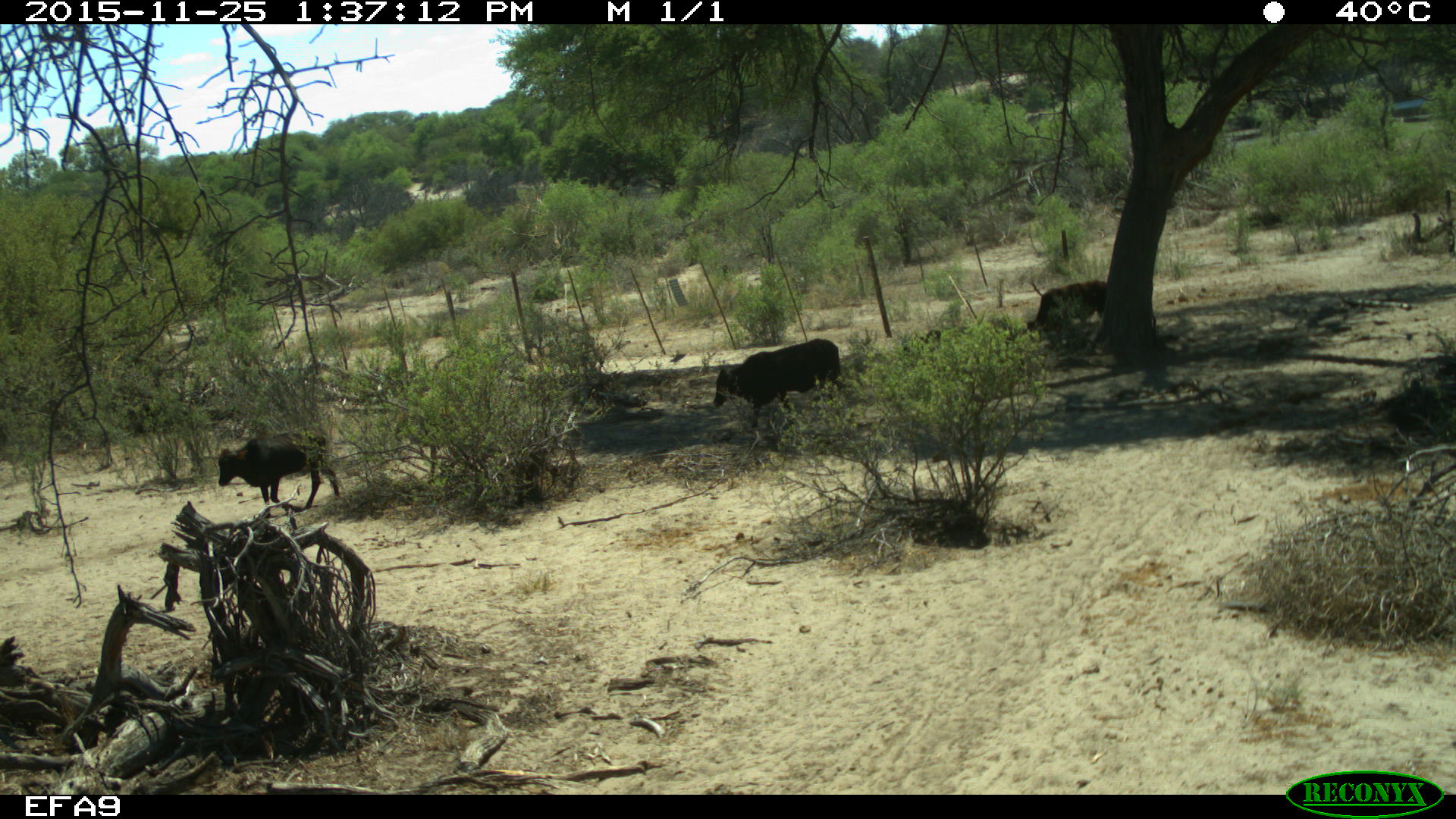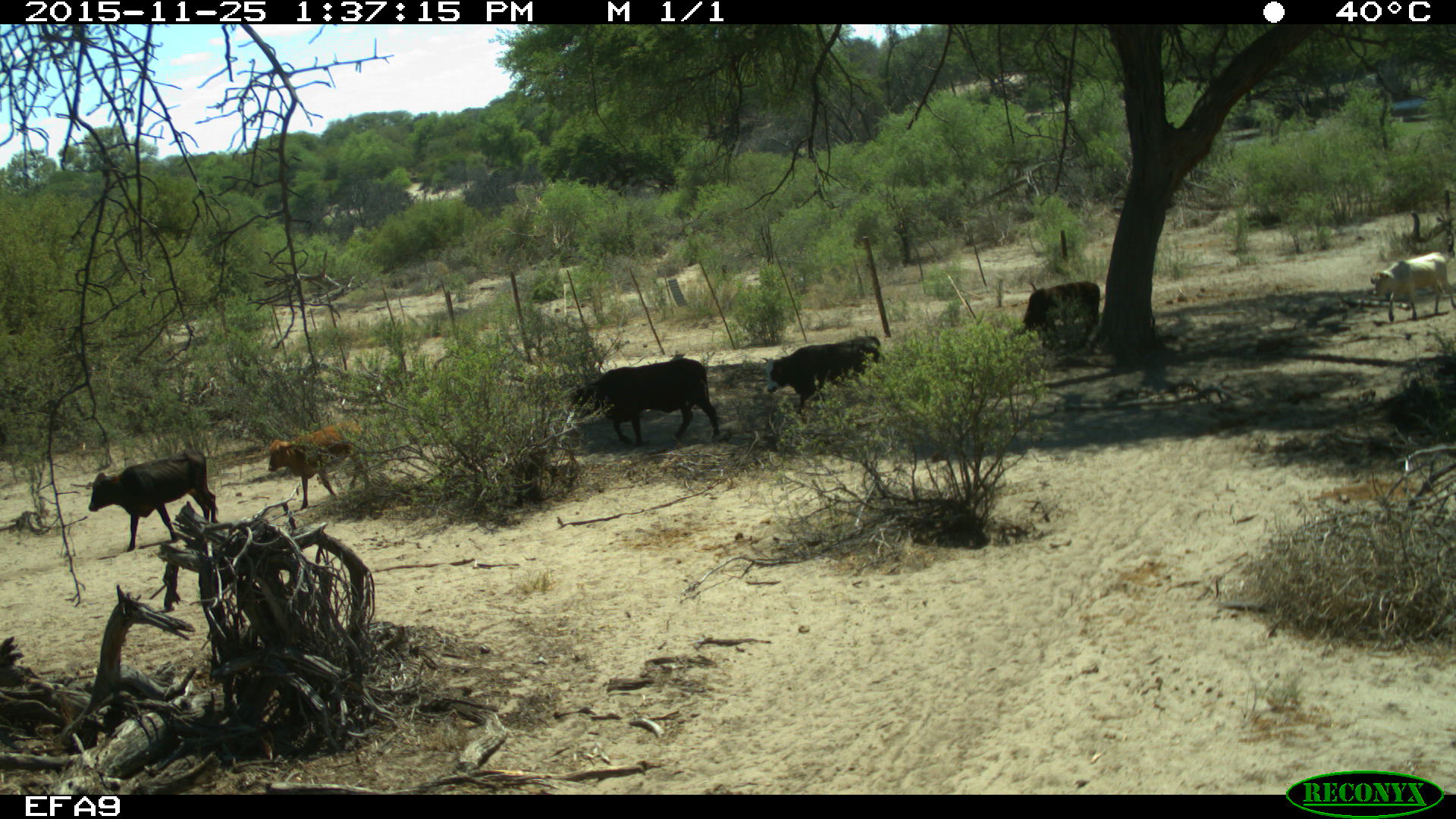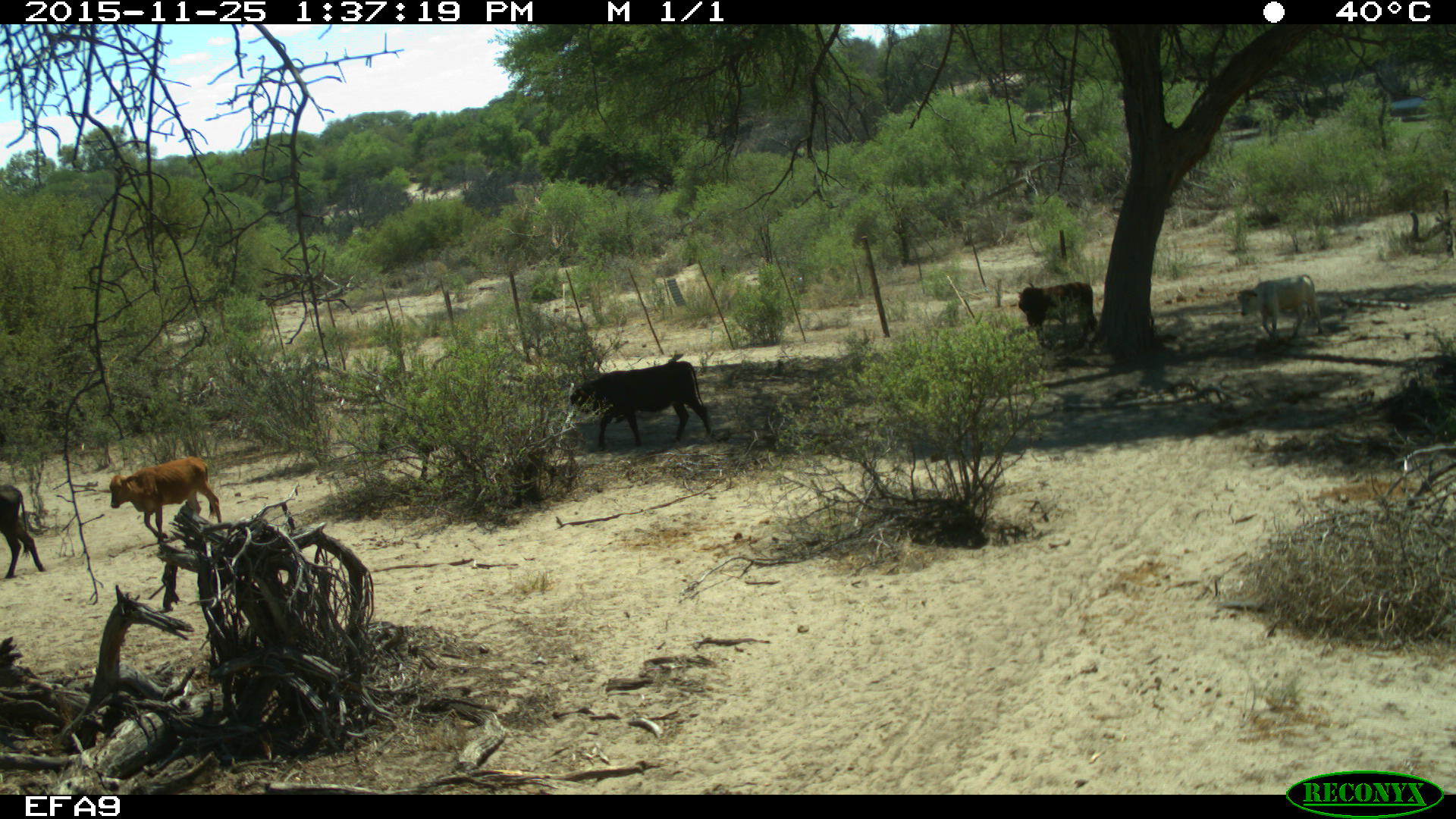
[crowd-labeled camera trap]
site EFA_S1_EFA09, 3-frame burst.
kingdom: Animalia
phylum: Chordata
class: Mammalia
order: Artiodactyla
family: Bovidae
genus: Bos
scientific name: Bos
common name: cattle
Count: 6.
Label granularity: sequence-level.